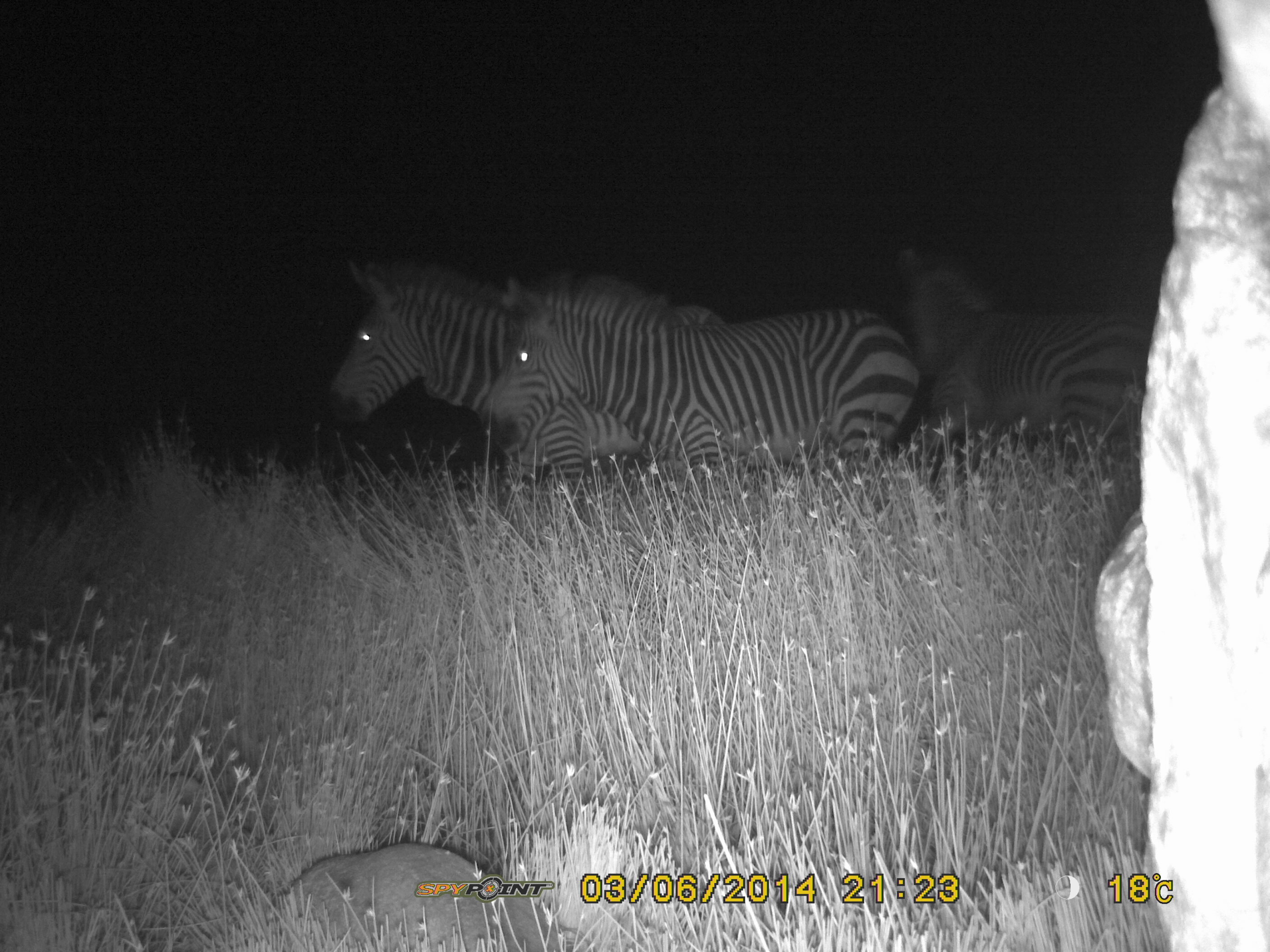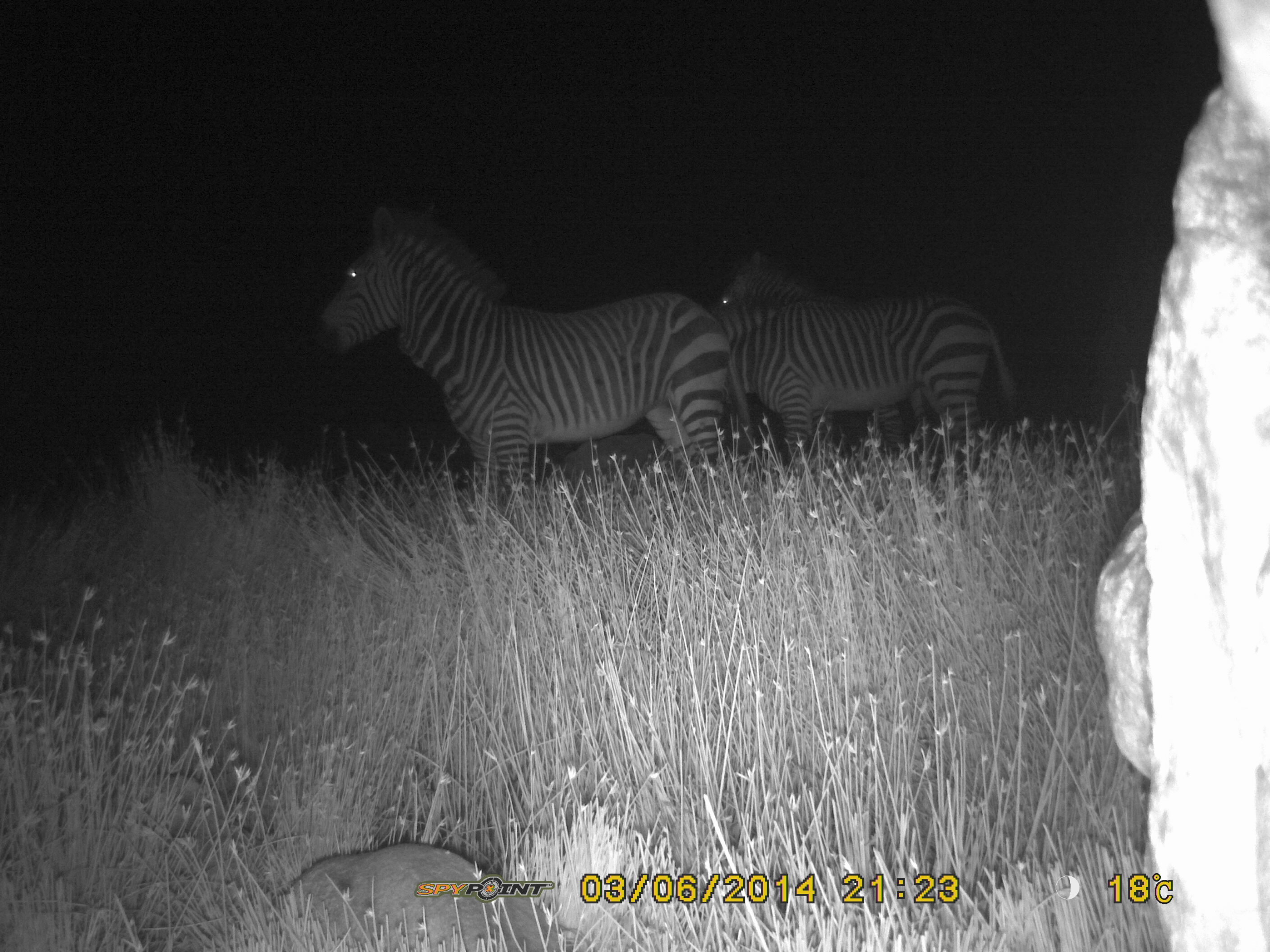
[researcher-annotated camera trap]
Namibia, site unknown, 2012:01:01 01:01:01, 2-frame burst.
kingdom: Animalia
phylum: Chordata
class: Mammalia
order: Perissodactyla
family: Equidae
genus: Equus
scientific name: Equus zebra hartmannae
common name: hartmann's mountain zebra